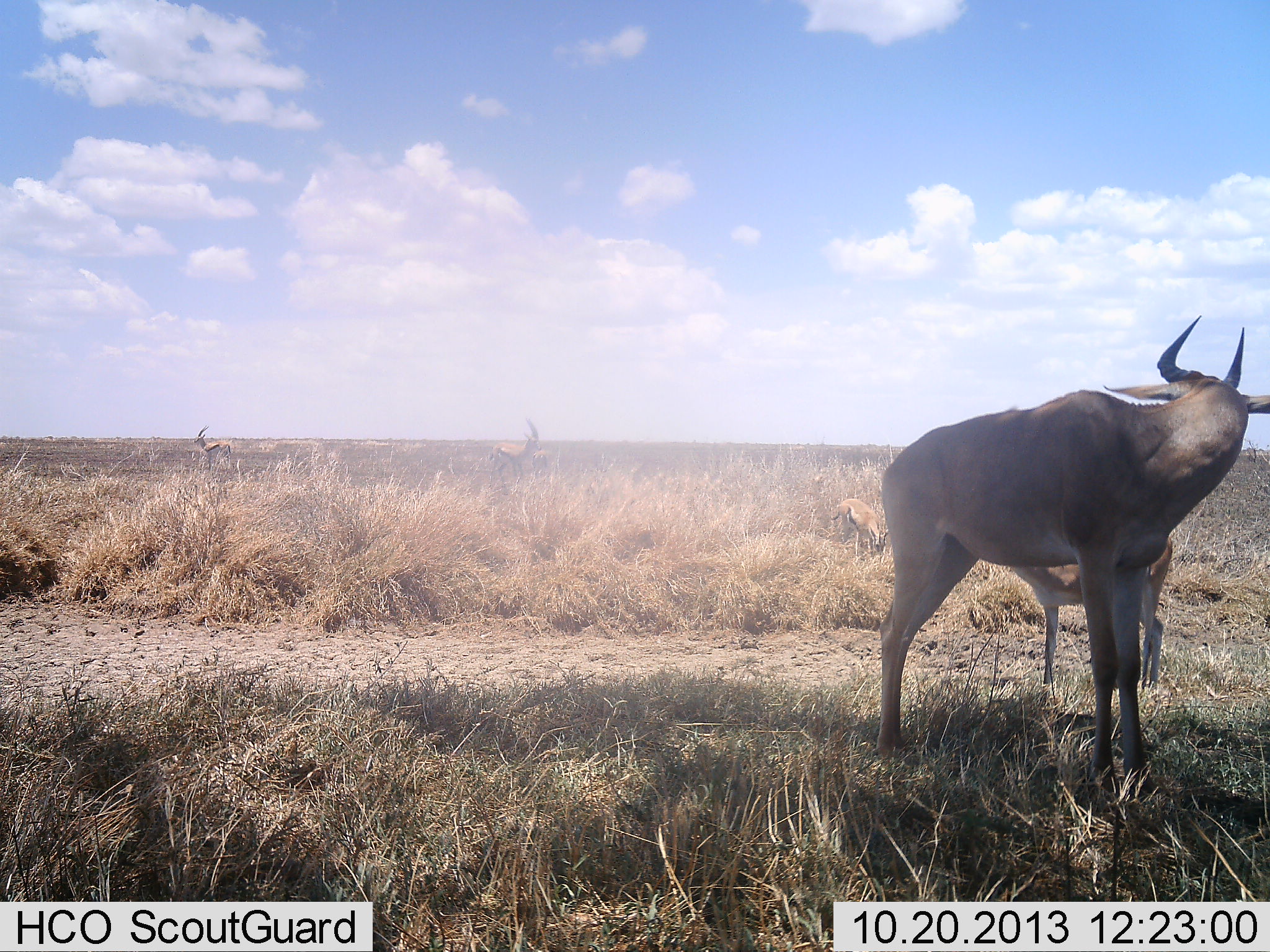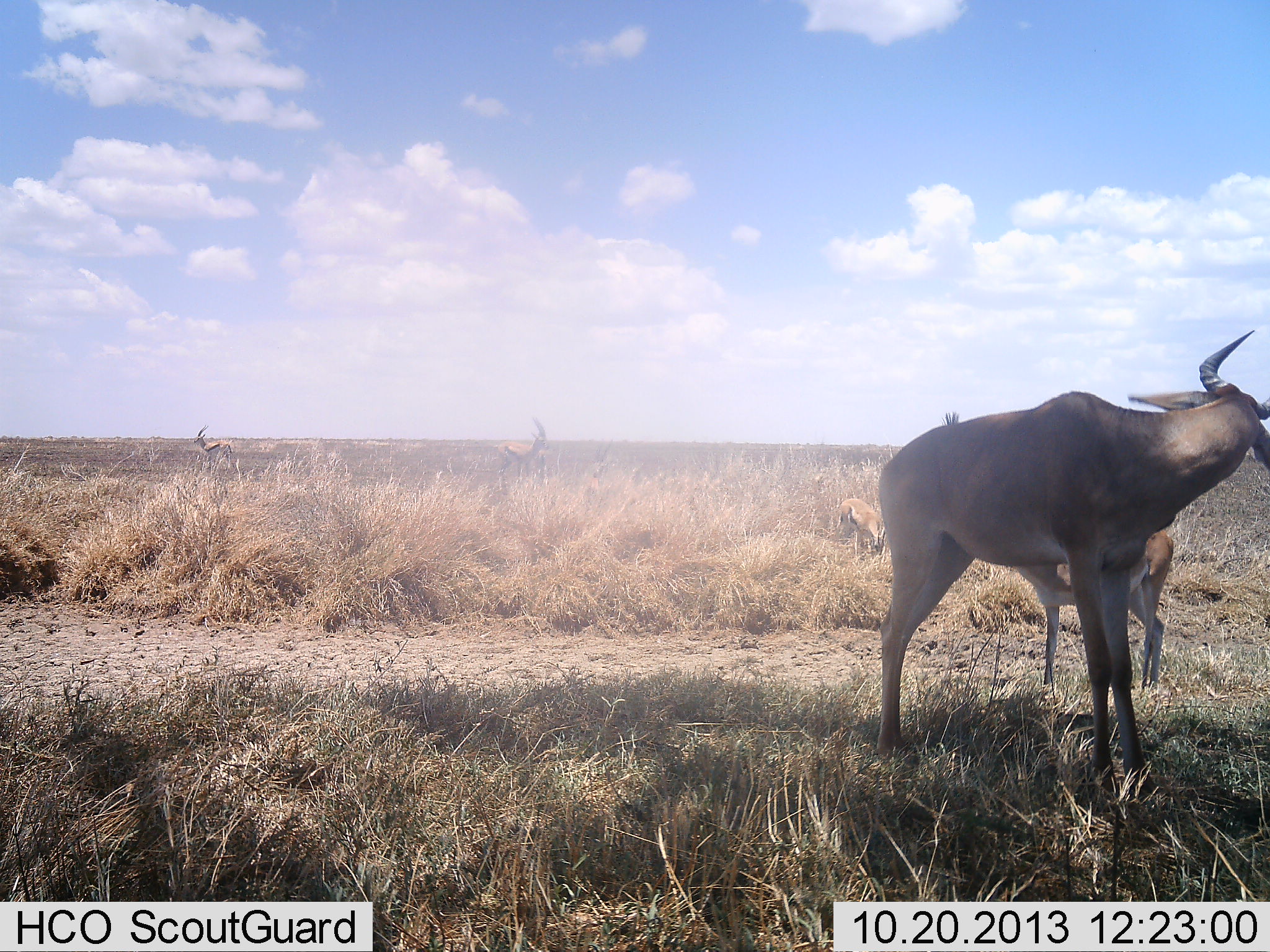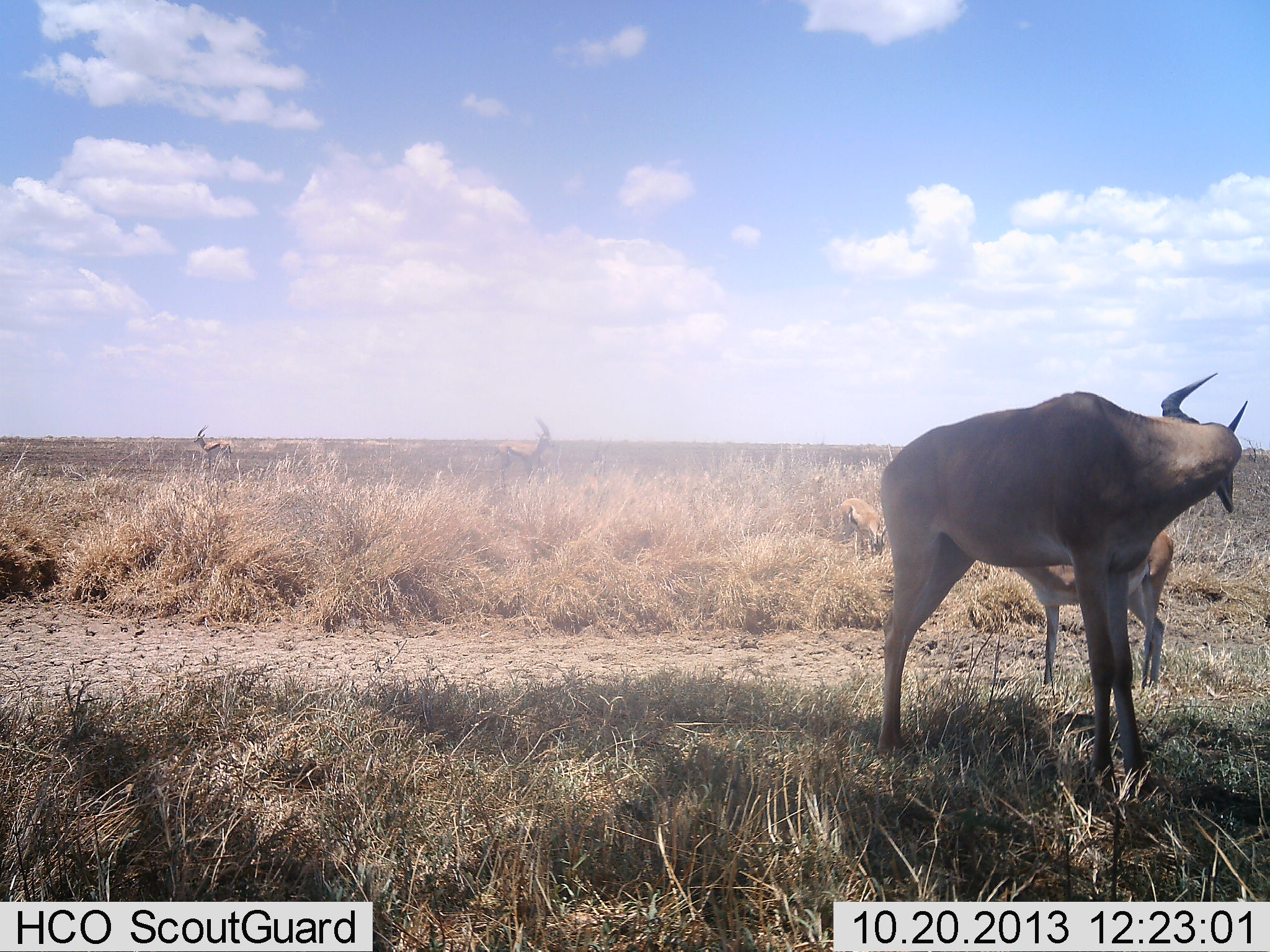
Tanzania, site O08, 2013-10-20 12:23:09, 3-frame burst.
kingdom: Animalia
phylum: Chordata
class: Mammalia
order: Artiodactyla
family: Bovidae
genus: Eudorcas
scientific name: Eudorcas thomsonii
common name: thomson's gazelle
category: gazellethomsons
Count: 3.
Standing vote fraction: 91%.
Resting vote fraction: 0%.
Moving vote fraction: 18%.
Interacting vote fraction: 0%.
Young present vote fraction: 0%.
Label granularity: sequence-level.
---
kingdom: Animalia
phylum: Chordata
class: Mammalia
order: Artiodactyla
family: Bovidae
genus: Alcelaphus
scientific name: Alcelaphus buselaphus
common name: hartebeest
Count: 2.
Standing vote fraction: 90%.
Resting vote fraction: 15%.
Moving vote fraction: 10%.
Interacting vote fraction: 5%.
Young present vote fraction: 35%.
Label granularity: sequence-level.